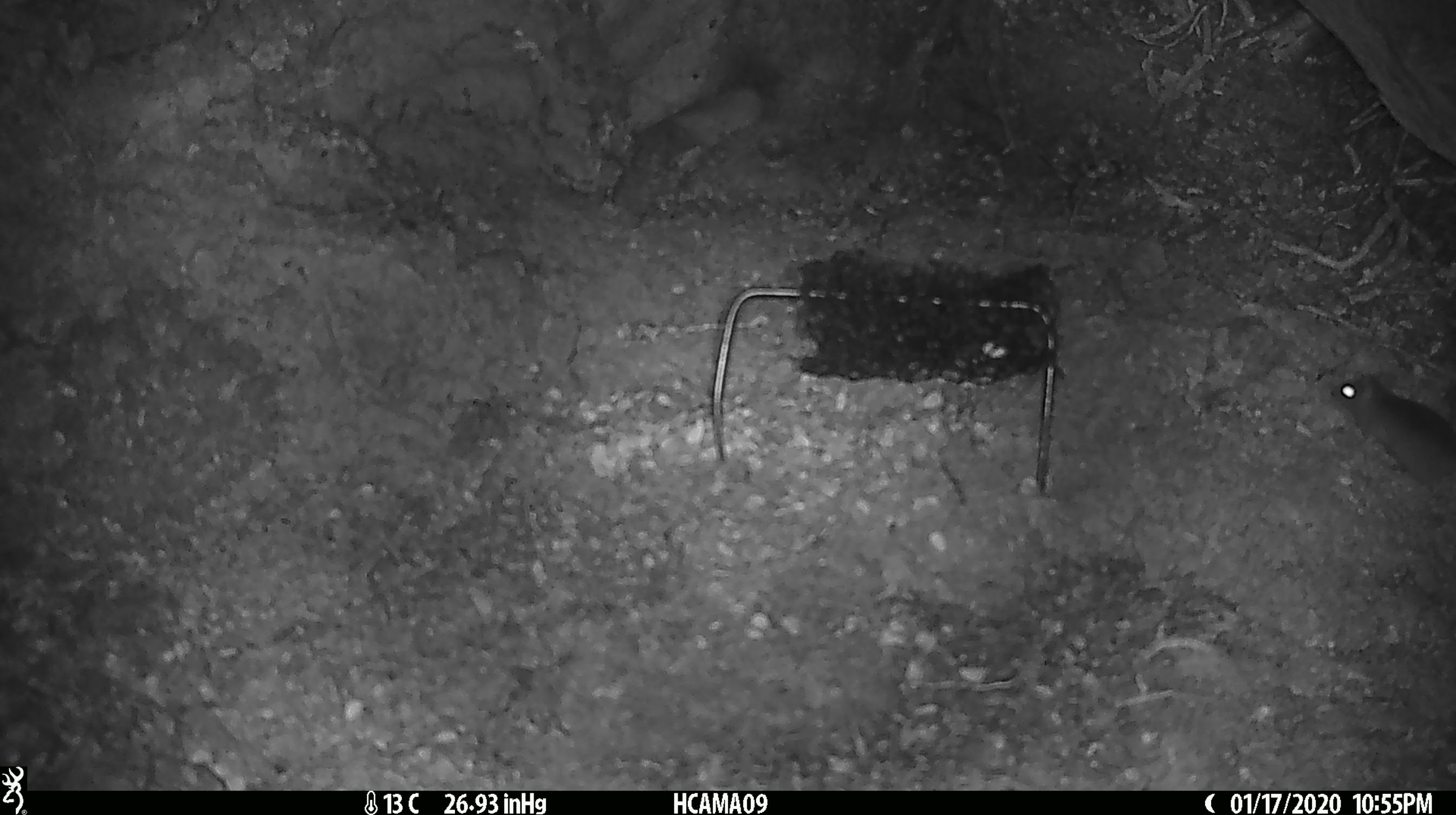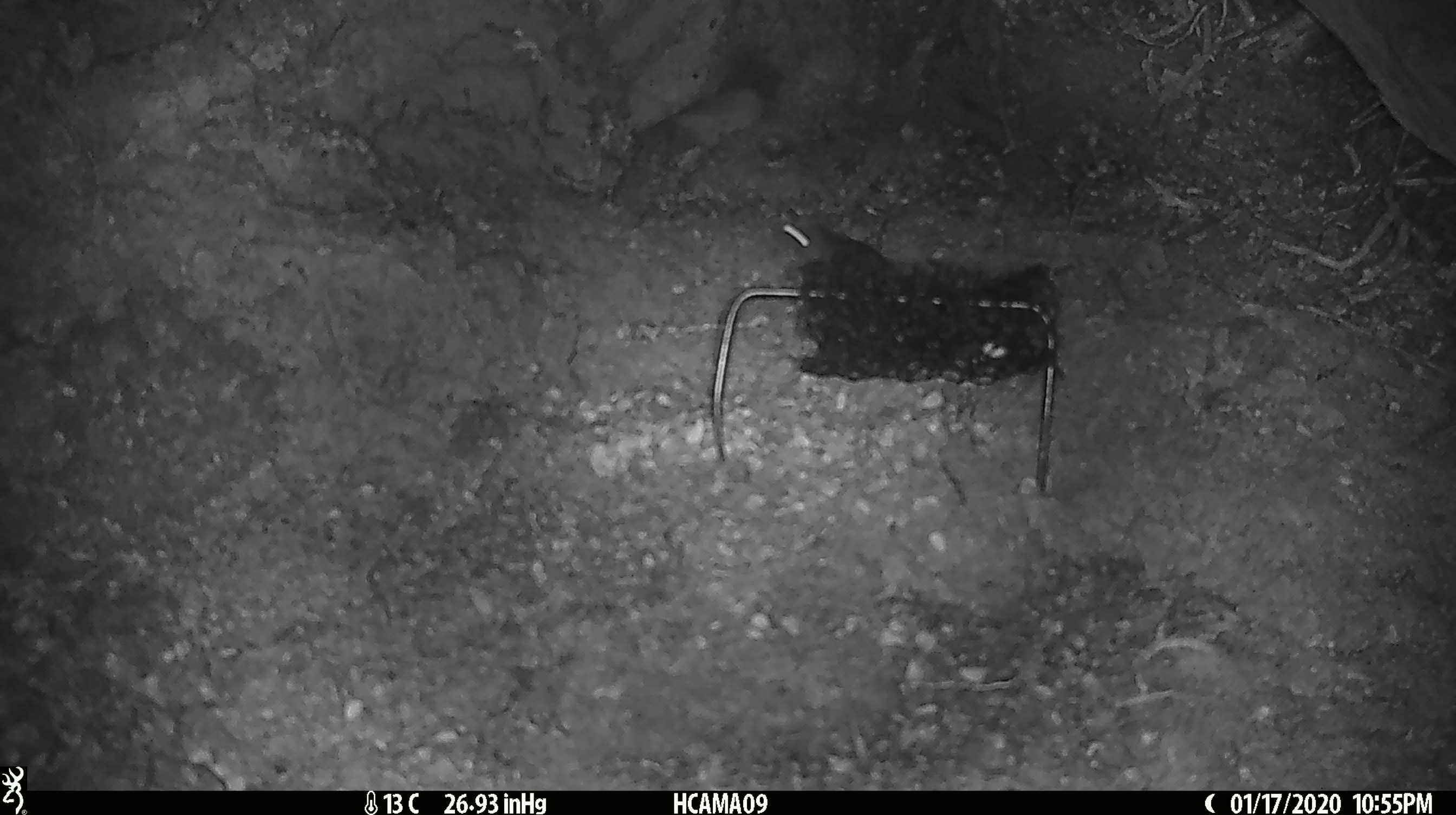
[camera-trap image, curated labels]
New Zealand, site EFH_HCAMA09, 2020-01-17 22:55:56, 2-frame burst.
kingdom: Animalia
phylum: Chordata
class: Mammalia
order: Rodentia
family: Muridae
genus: Mus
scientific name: Mus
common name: mouse